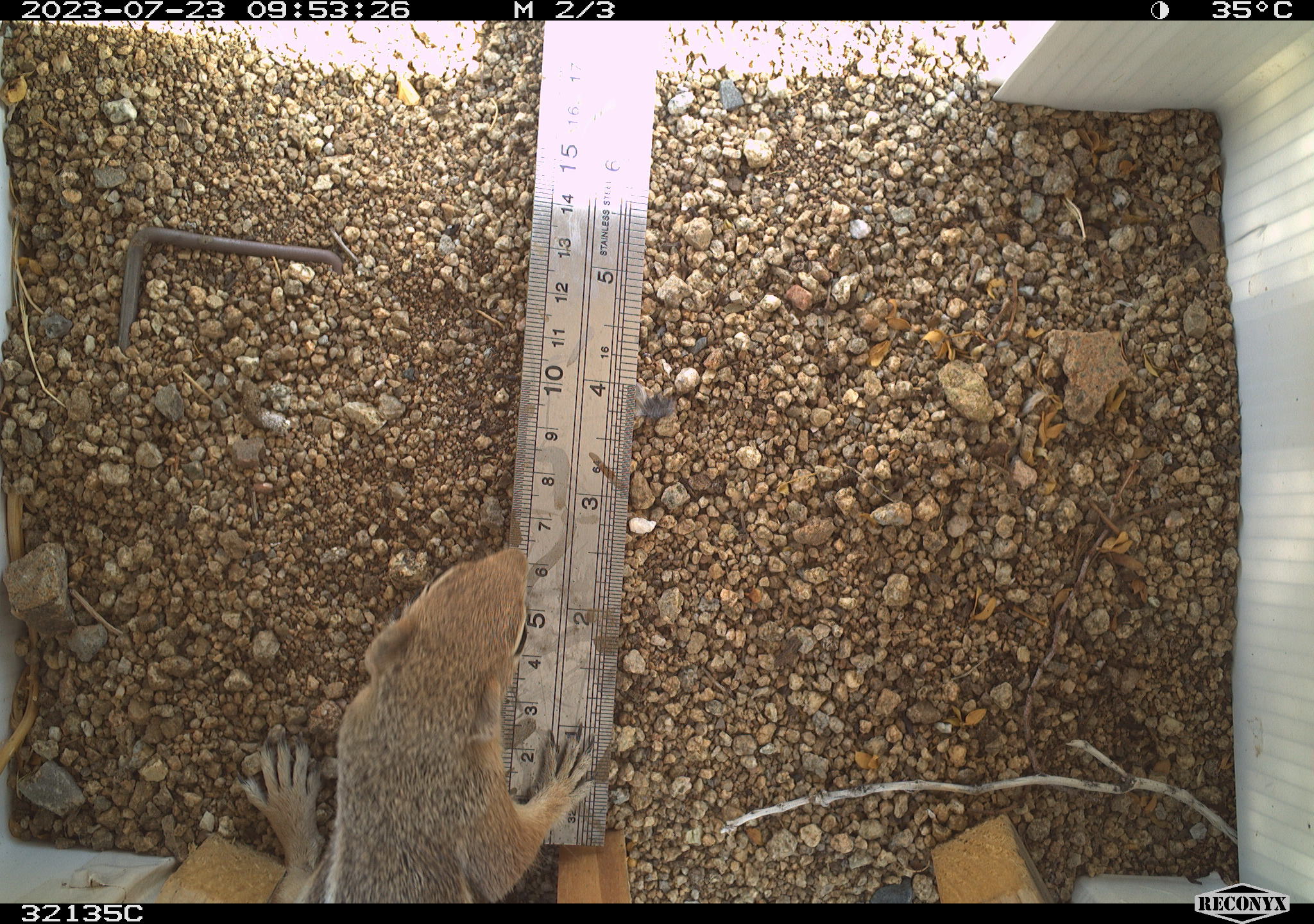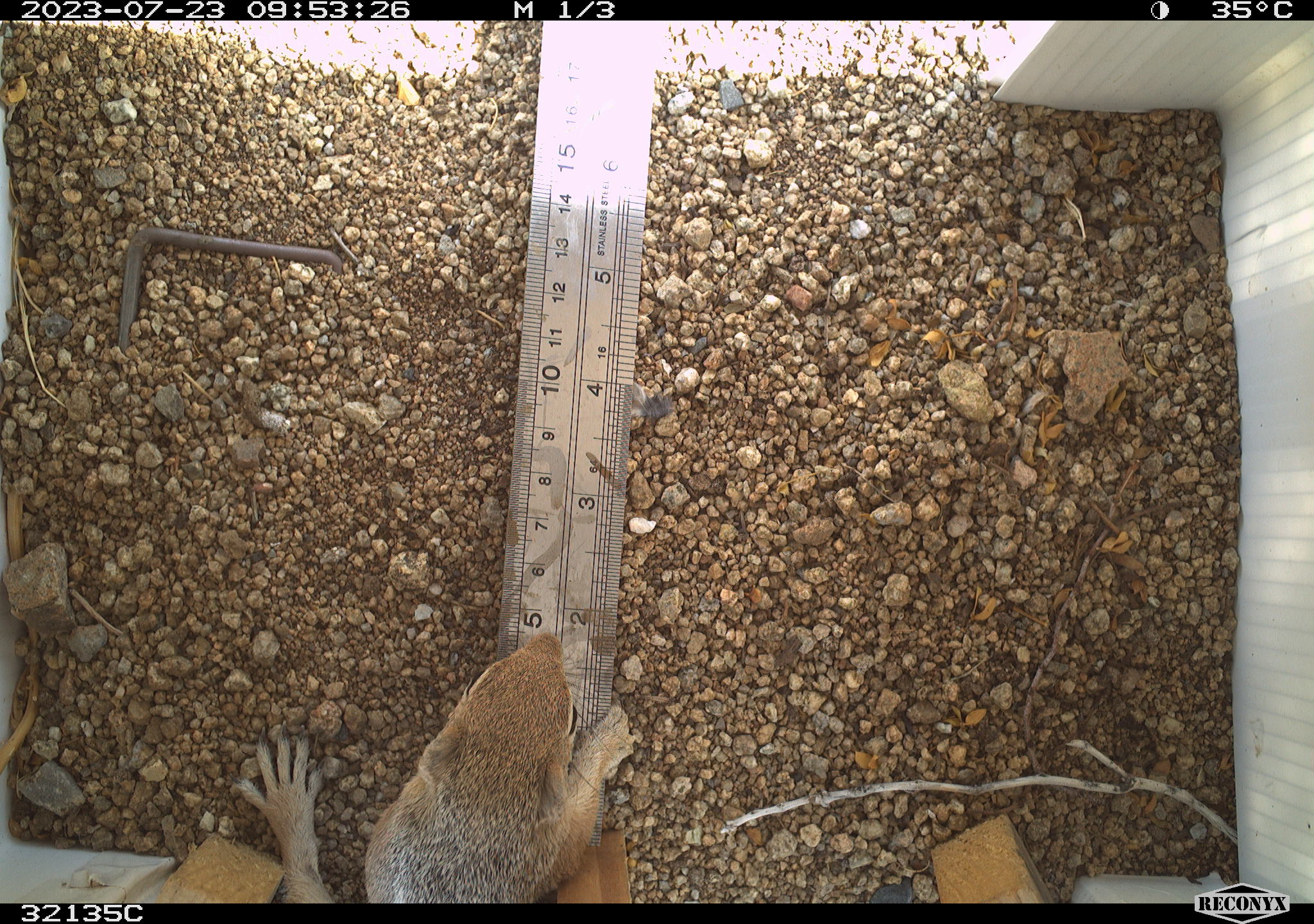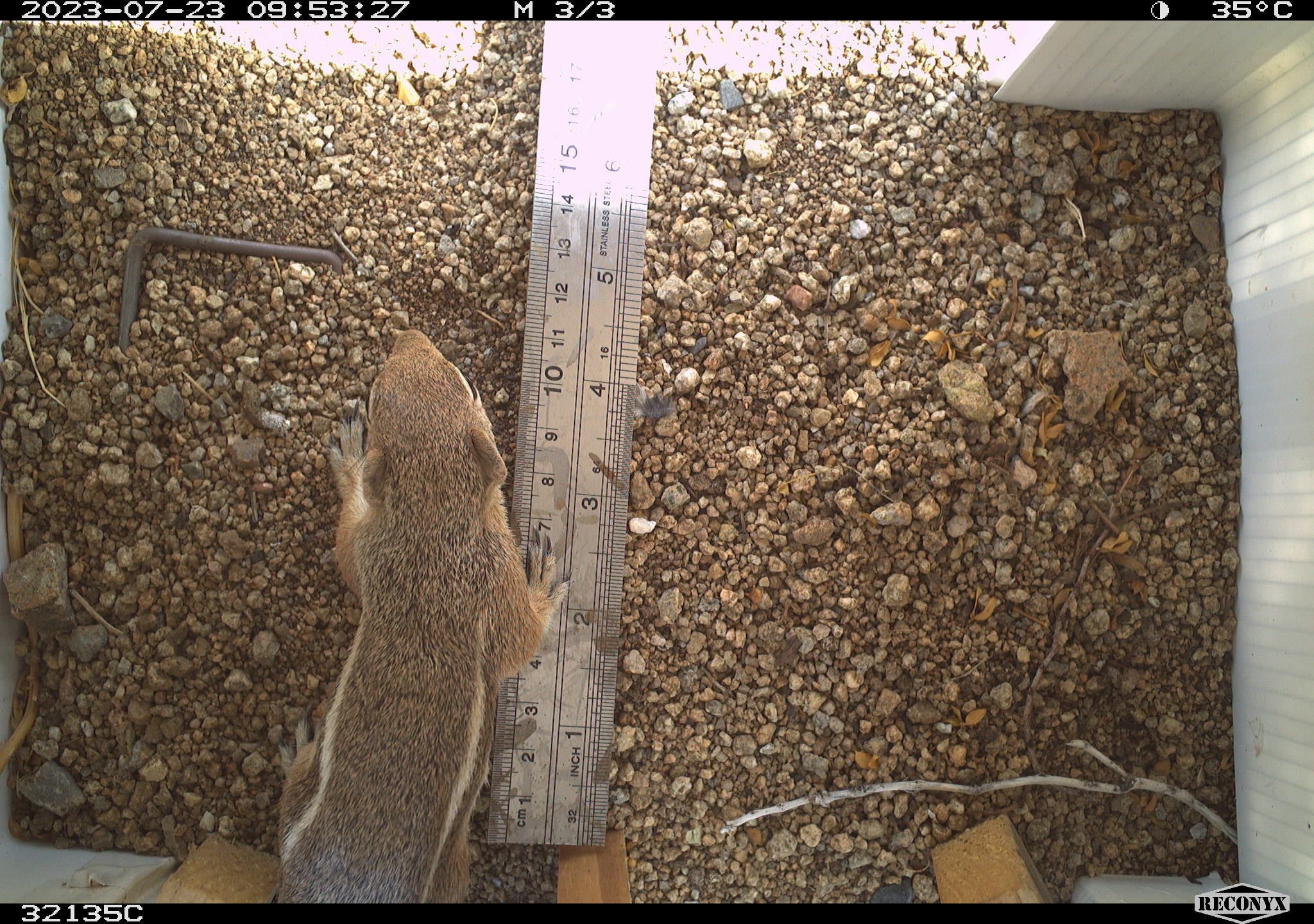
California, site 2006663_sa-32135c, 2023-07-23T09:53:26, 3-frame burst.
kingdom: Animalia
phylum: Chordata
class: Mammalia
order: Rodentia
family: Sciuridae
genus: Ammospermophilus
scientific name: Ammospermophilus leucurus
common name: white-tailed antelope squirrel